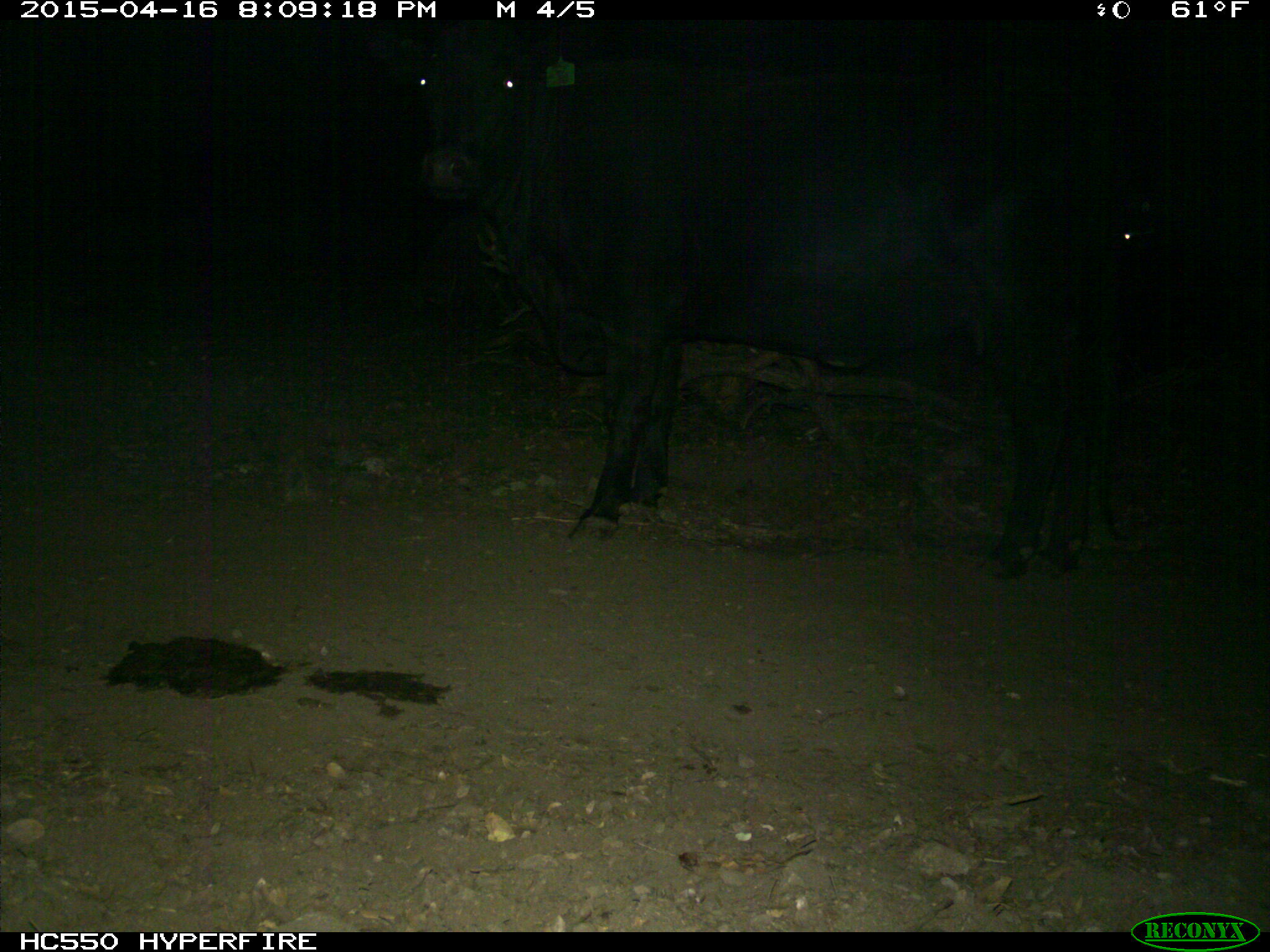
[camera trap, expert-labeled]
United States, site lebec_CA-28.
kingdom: Animalia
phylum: Chordata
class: Mammalia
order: Artiodactyla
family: Bovidae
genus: Bos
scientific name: Bos taurus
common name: domestic cow